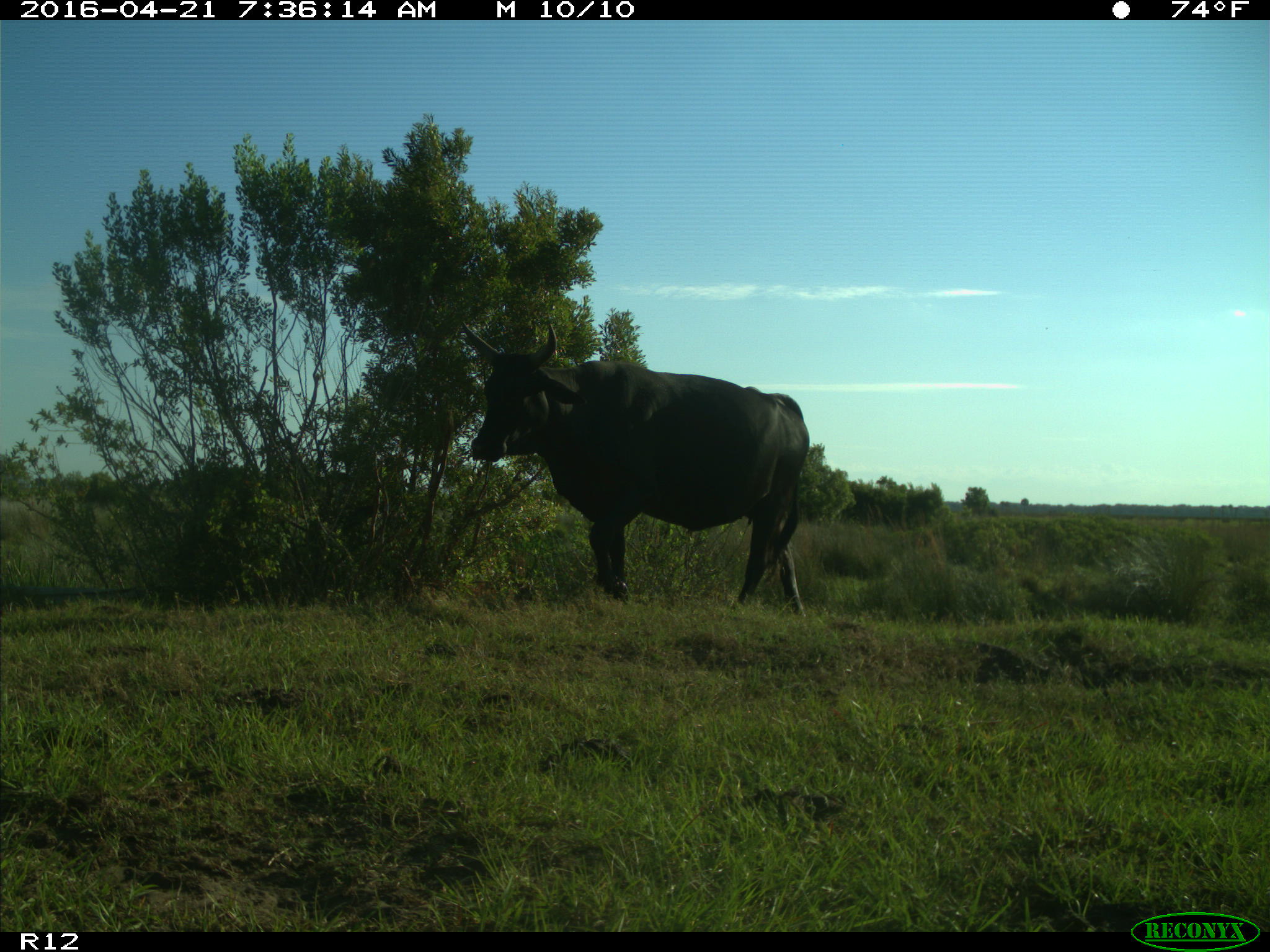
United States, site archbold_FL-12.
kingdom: Animalia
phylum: Chordata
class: Mammalia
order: Artiodactyla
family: Bovidae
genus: Bos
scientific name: Bos taurus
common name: domestic cow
Bos taurus (domestic cow).